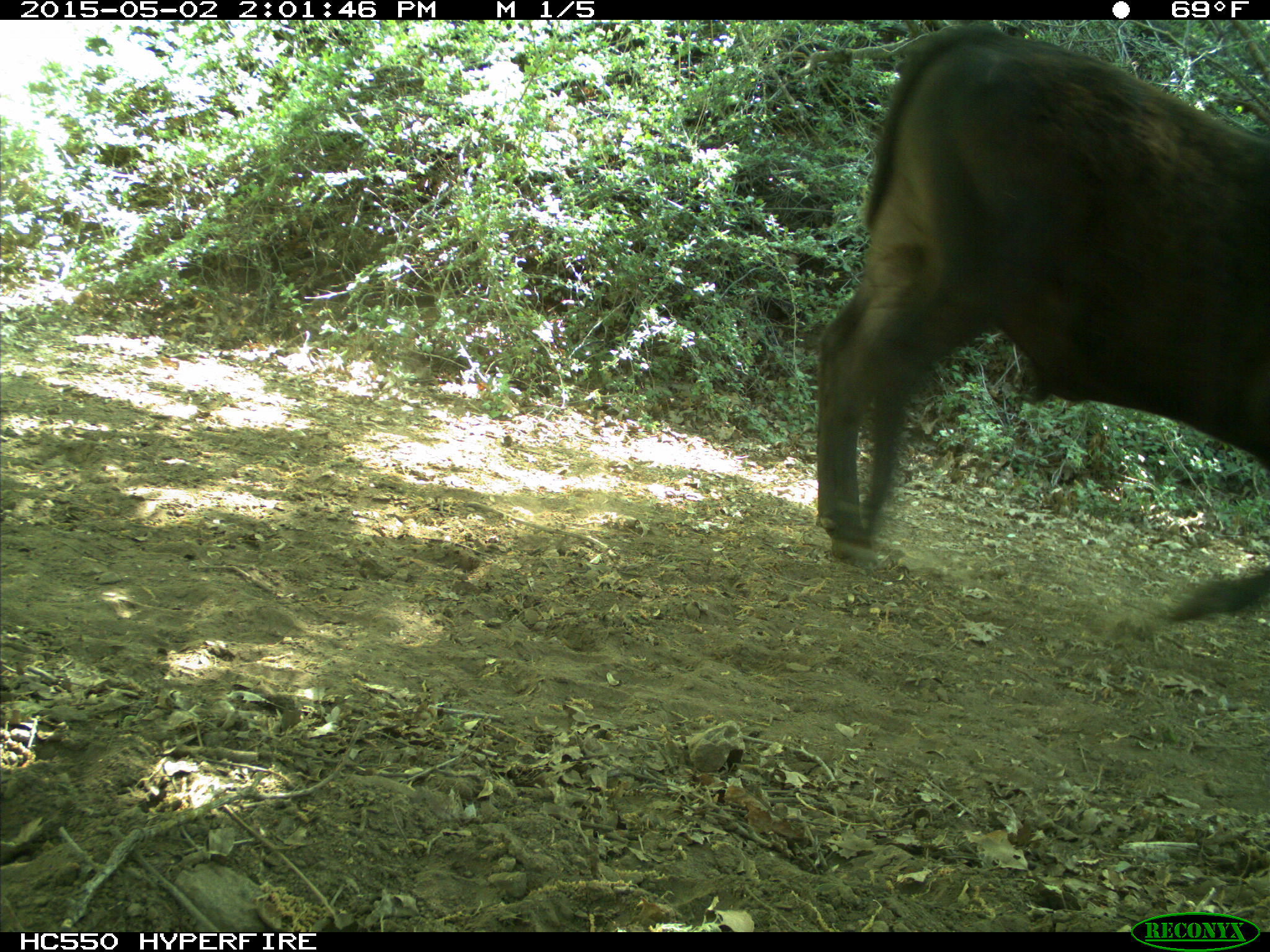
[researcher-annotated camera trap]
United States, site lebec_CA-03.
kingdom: Animalia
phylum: Chordata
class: Mammalia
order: Artiodactyla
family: Bovidae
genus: Bos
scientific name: Bos taurus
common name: domestic cow